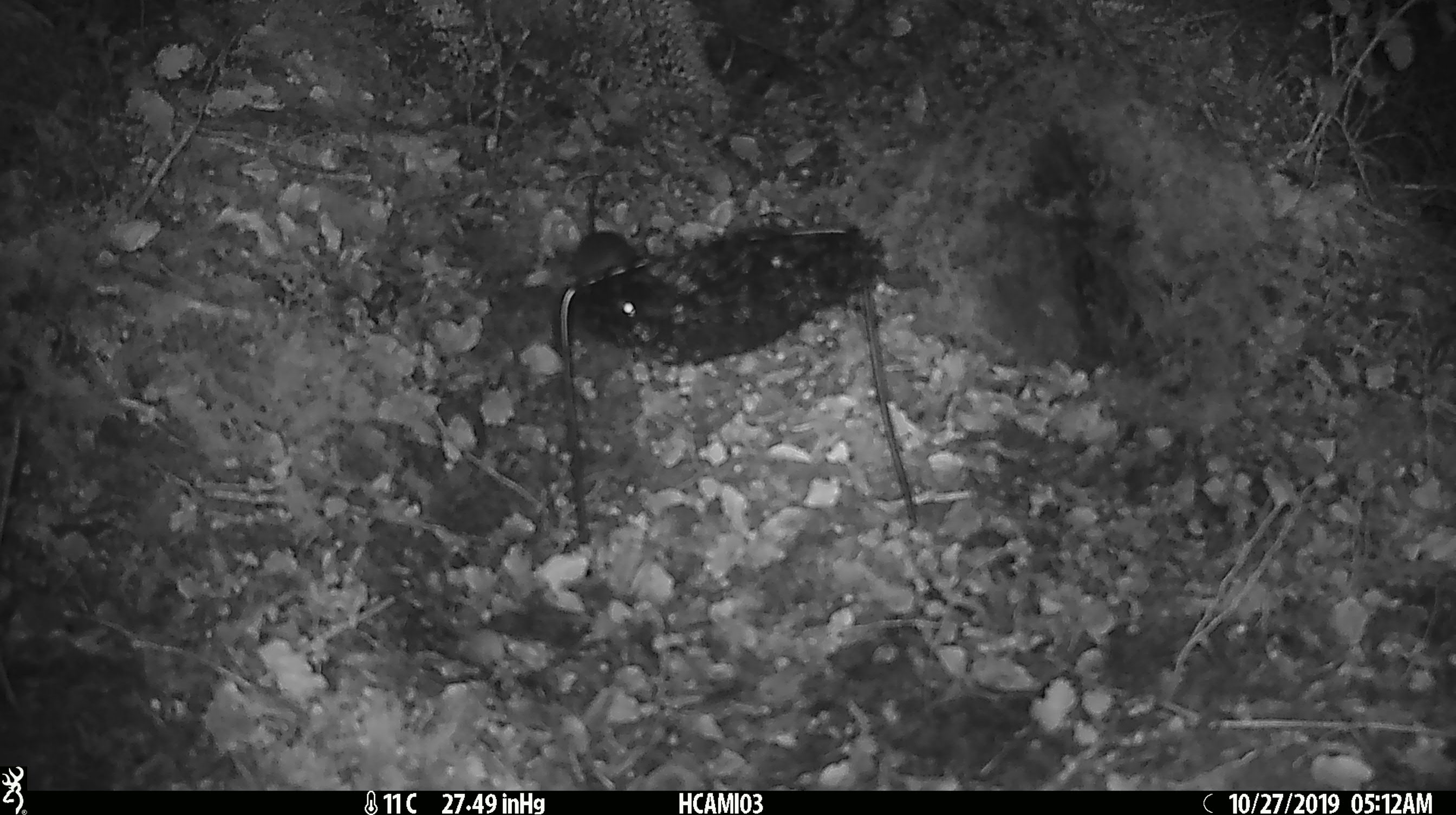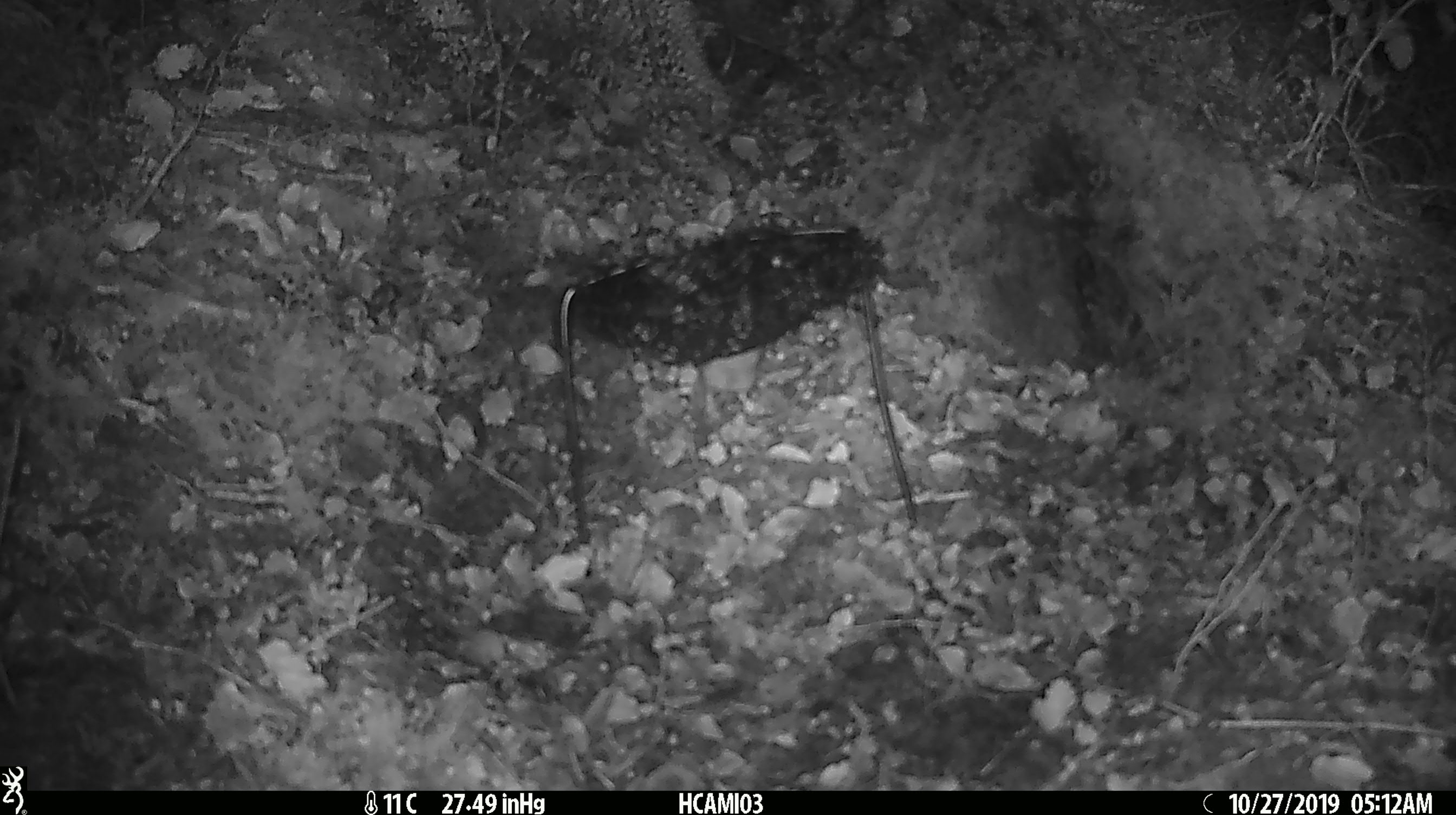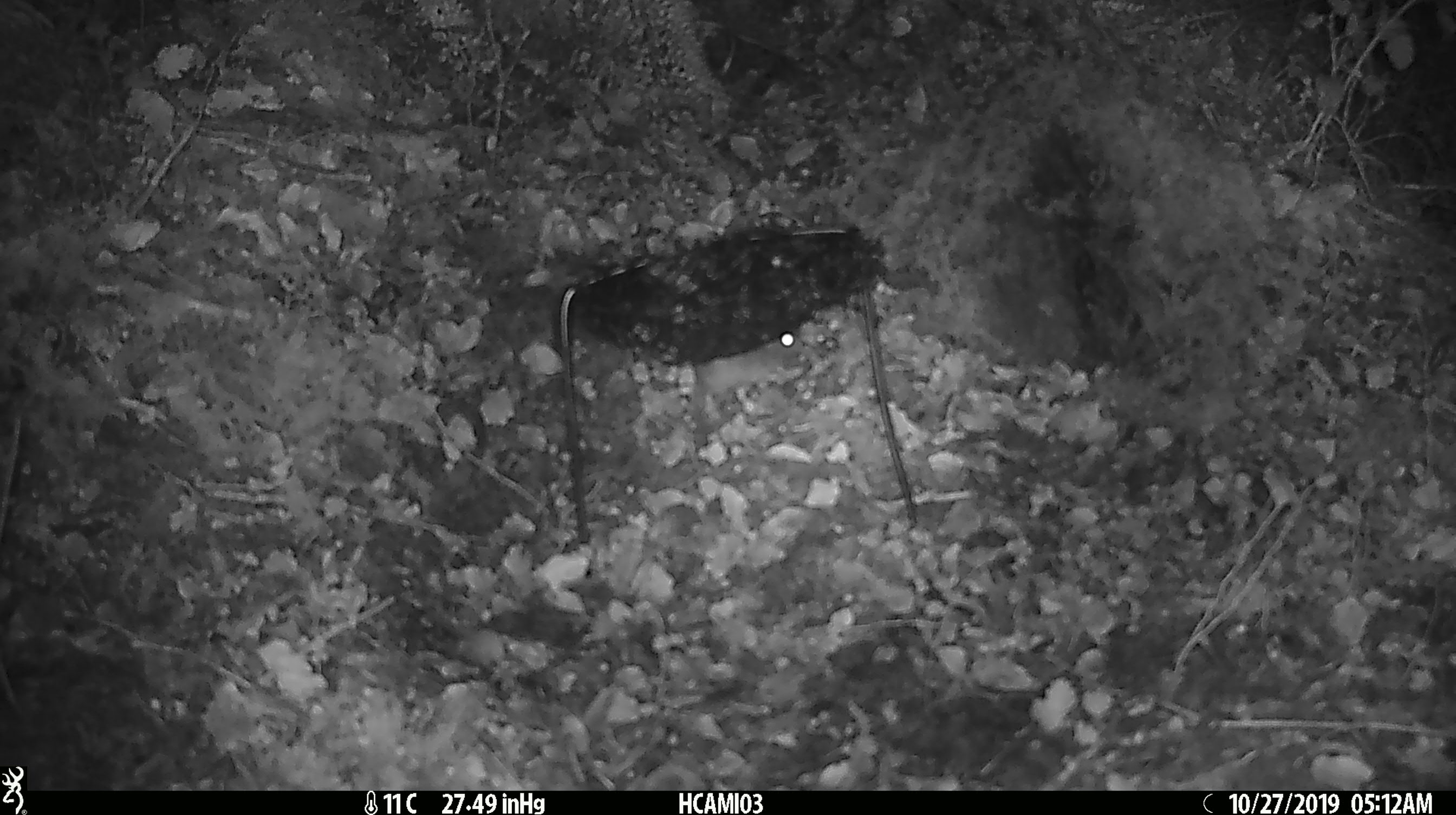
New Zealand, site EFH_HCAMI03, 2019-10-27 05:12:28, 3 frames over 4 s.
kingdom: Animalia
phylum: Chordata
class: Mammalia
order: Rodentia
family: Muridae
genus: Mus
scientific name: Mus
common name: mouse